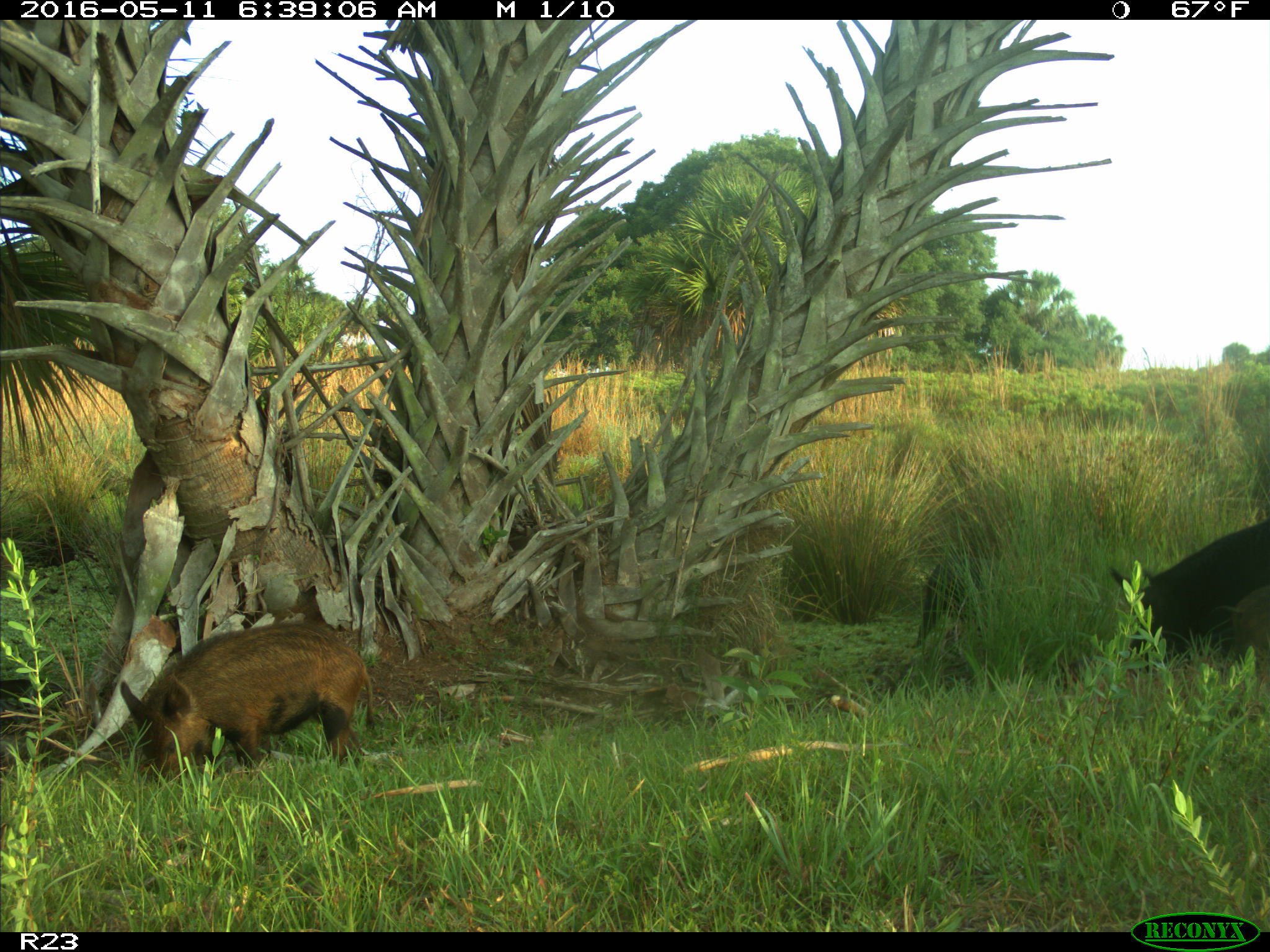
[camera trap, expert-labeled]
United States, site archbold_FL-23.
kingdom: Animalia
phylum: Chordata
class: Mammalia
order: Artiodactyla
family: Suidae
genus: Sus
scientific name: Sus scrofa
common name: wild boar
Sus scrofa (wild boar).